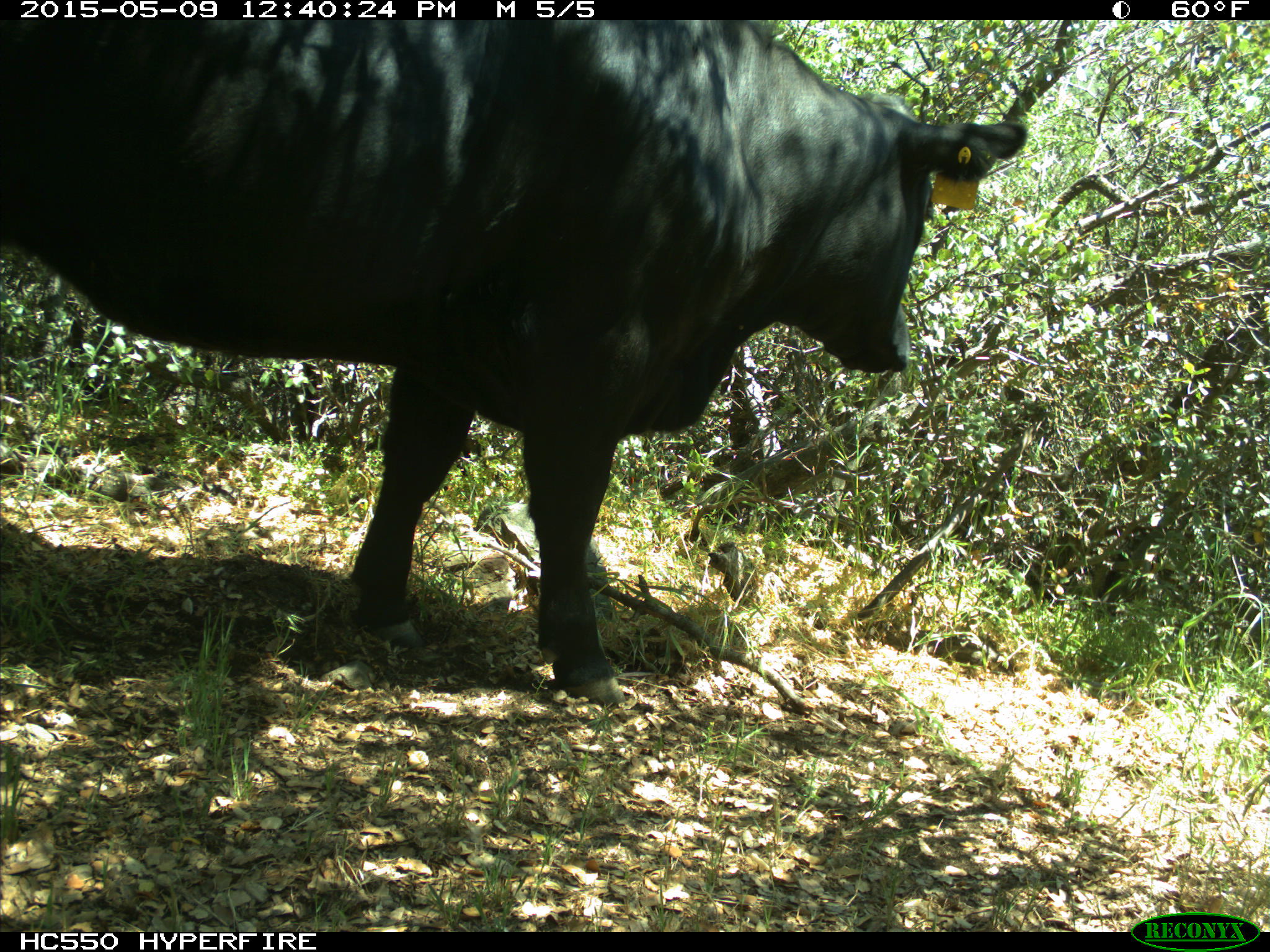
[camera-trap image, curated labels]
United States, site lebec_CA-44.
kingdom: Animalia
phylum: Chordata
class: Mammalia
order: Artiodactyla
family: Bovidae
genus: Bos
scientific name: Bos taurus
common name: domestic cow